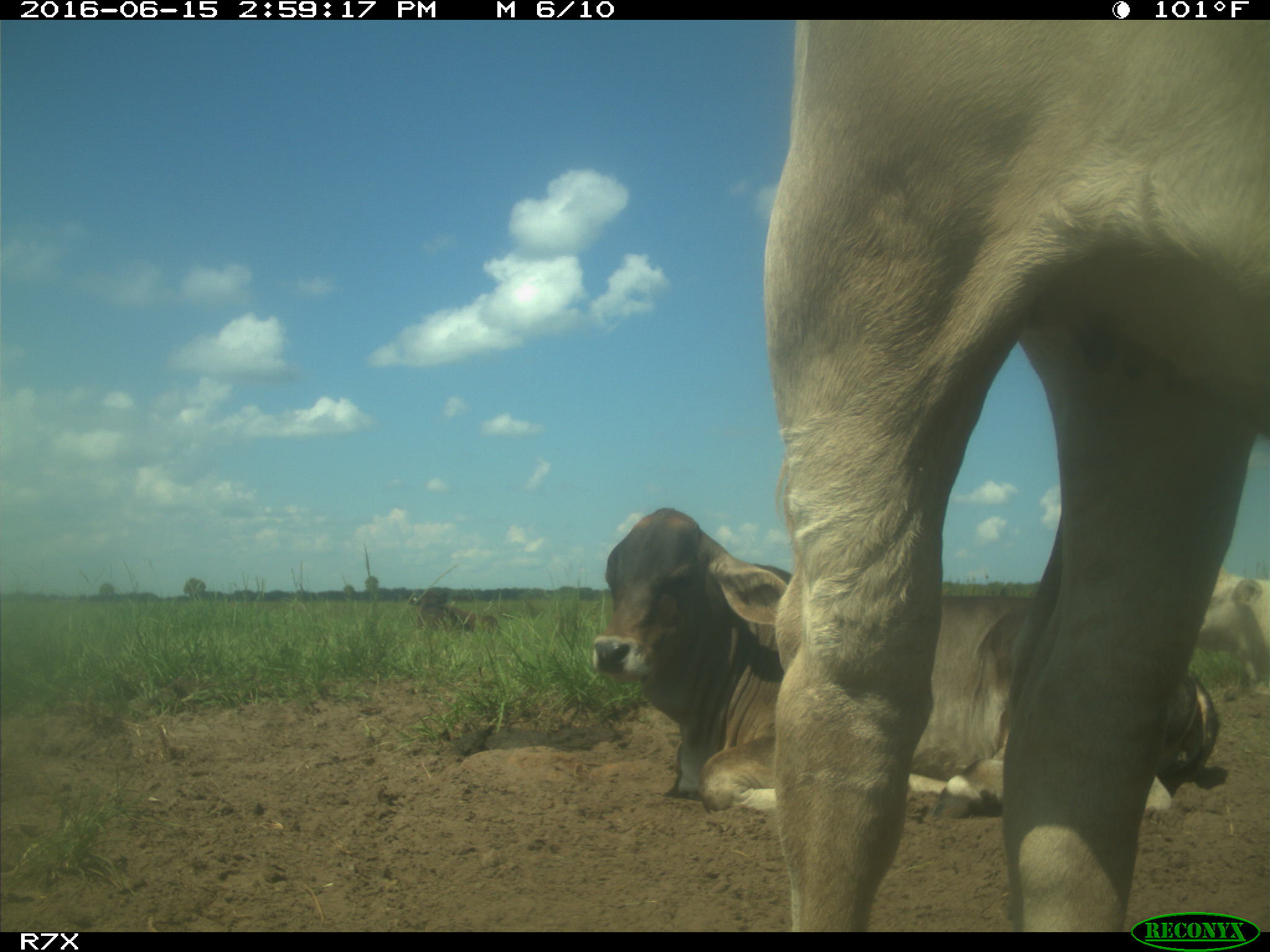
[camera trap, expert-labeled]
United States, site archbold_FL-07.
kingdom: Animalia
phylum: Chordata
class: Mammalia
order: Artiodactyla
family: Bovidae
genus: Bos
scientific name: Bos taurus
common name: domestic cow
Bos taurus (domestic cow).